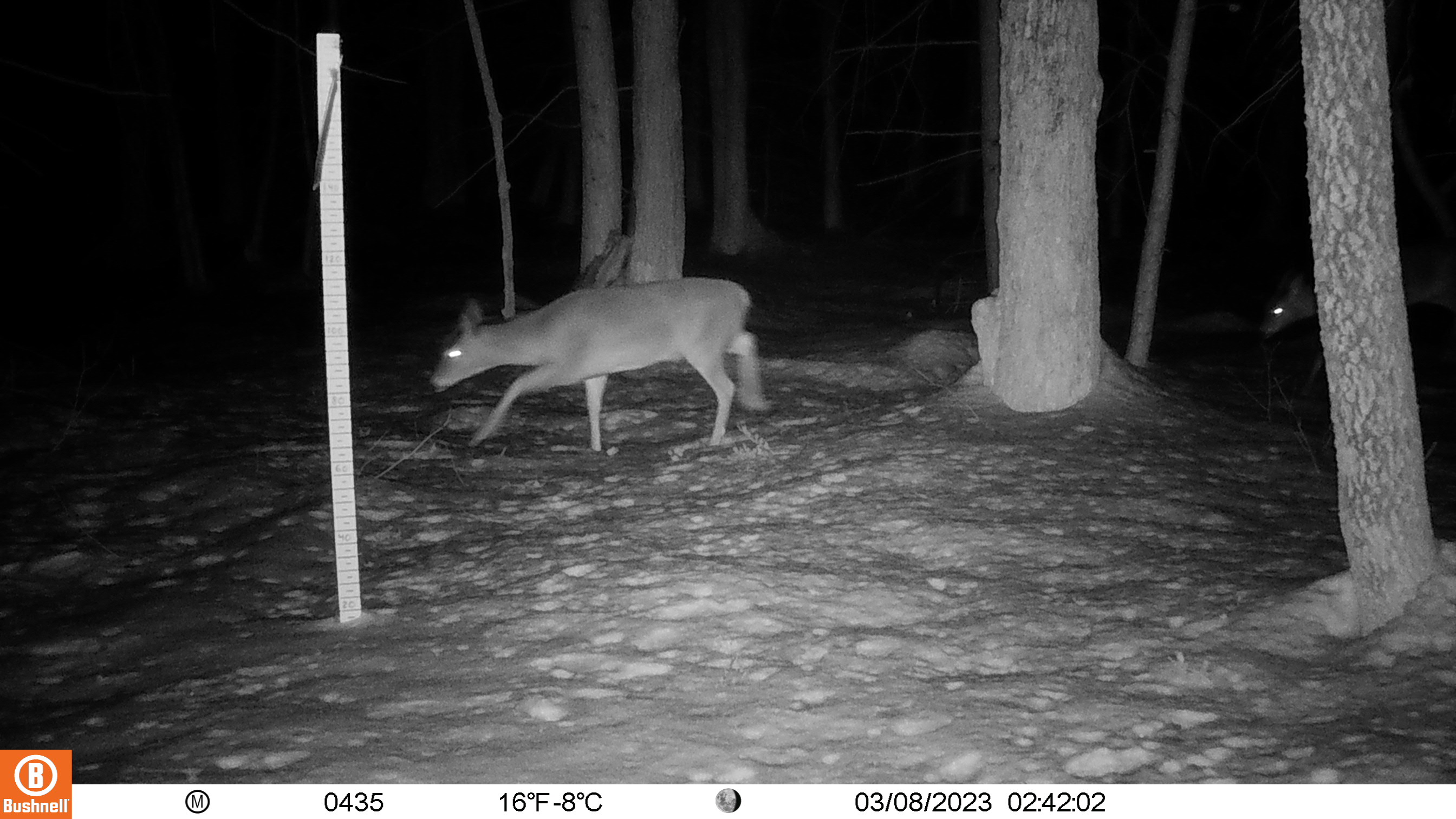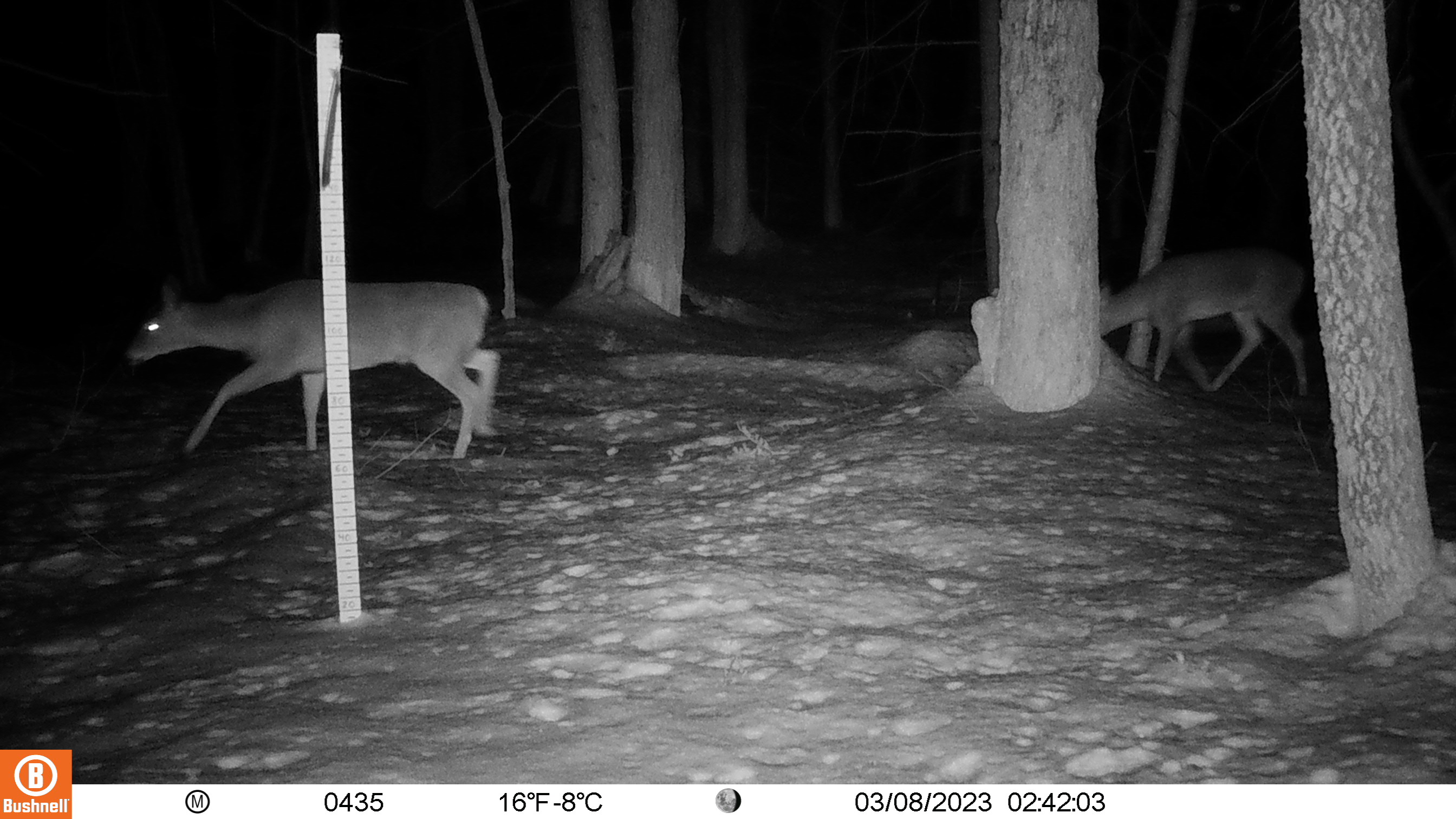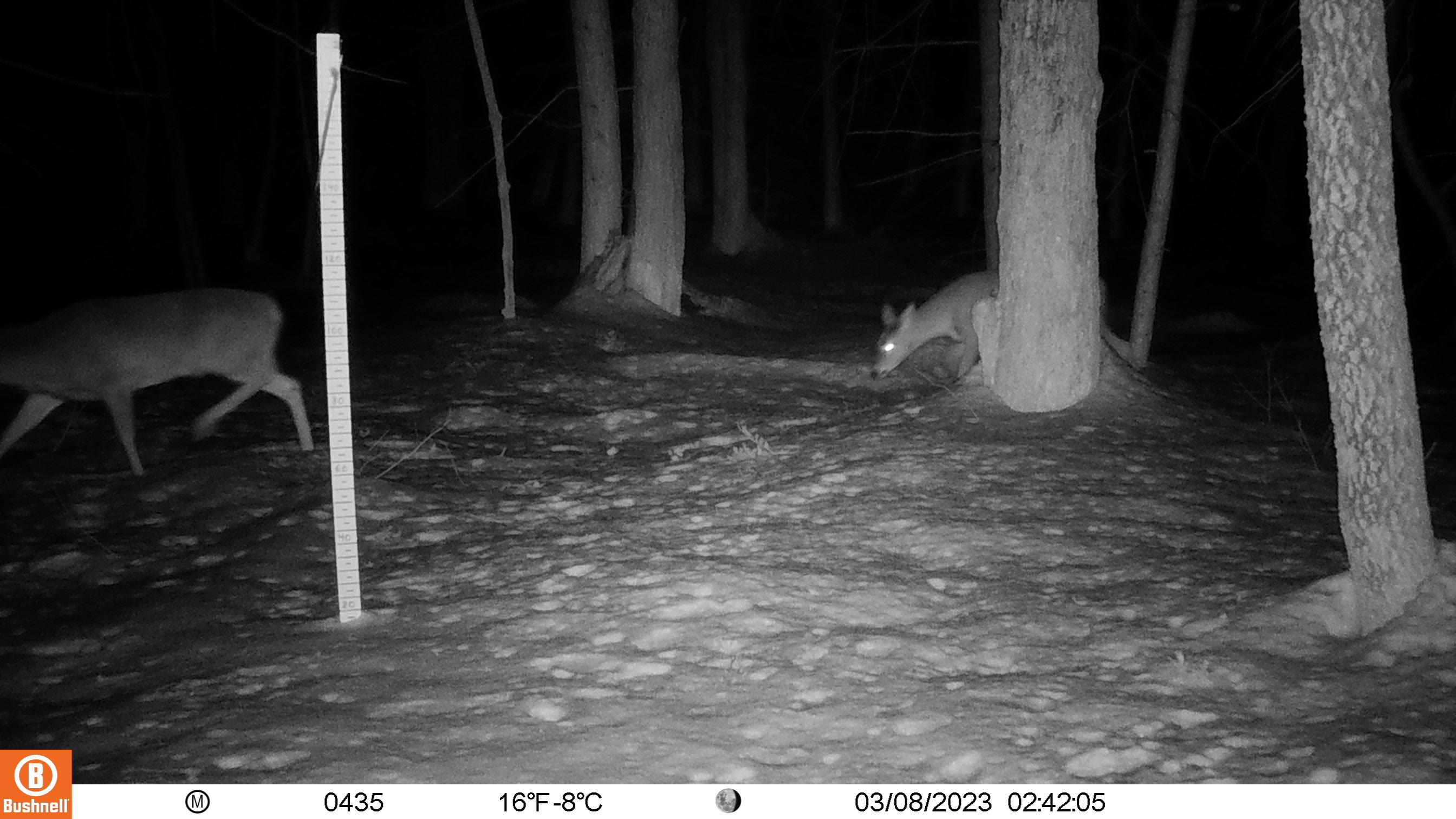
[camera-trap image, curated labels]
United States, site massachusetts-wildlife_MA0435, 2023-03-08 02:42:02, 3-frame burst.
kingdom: Animalia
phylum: Chordata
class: Mammalia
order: Artiodactyla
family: Cervidae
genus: Odocoileus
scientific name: Odocoileus virginianus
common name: white-tailed deer